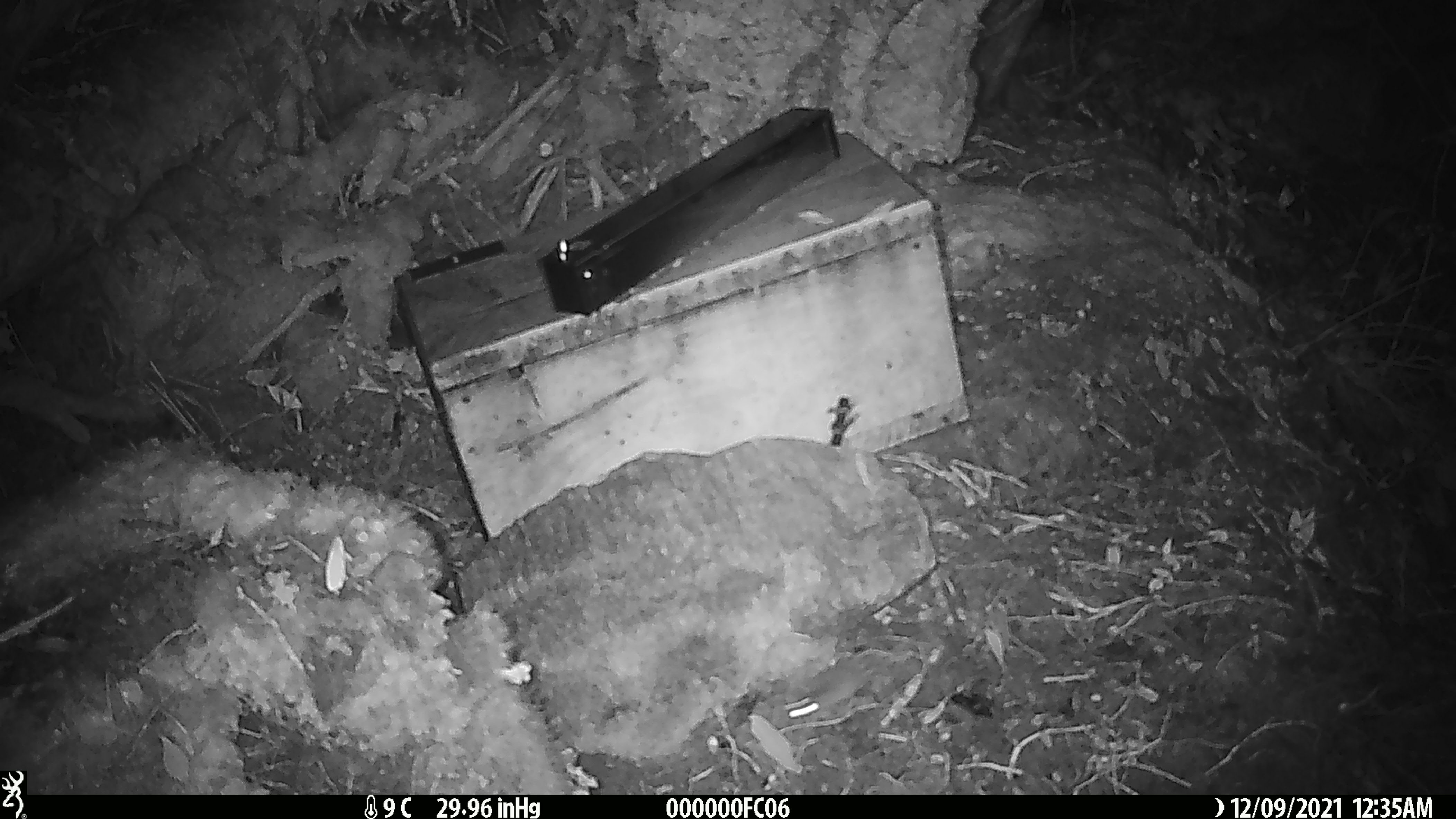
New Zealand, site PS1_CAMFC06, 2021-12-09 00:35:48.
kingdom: Animalia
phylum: Chordata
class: Mammalia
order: Rodentia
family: Muridae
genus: Mus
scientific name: Mus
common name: mouse